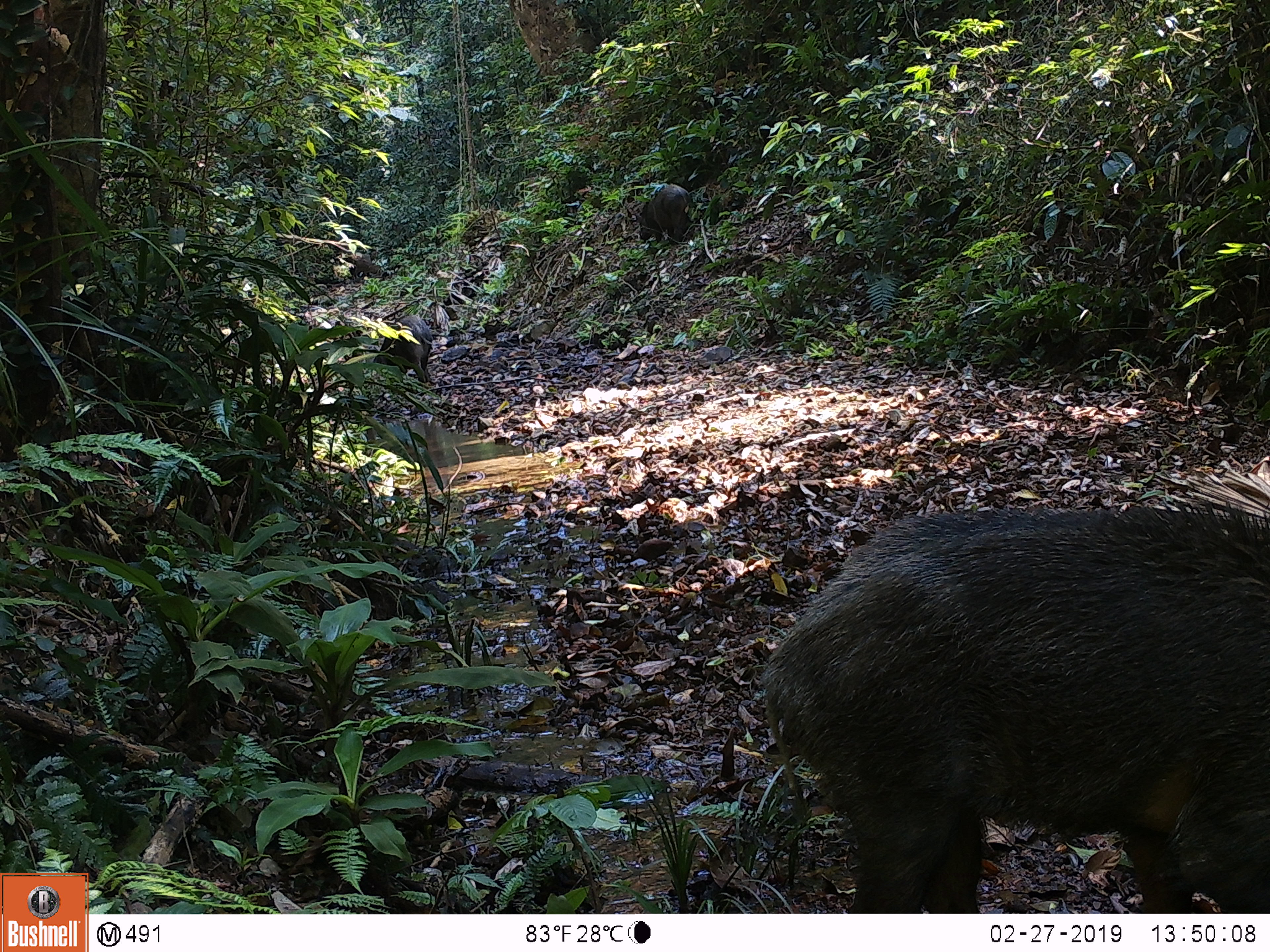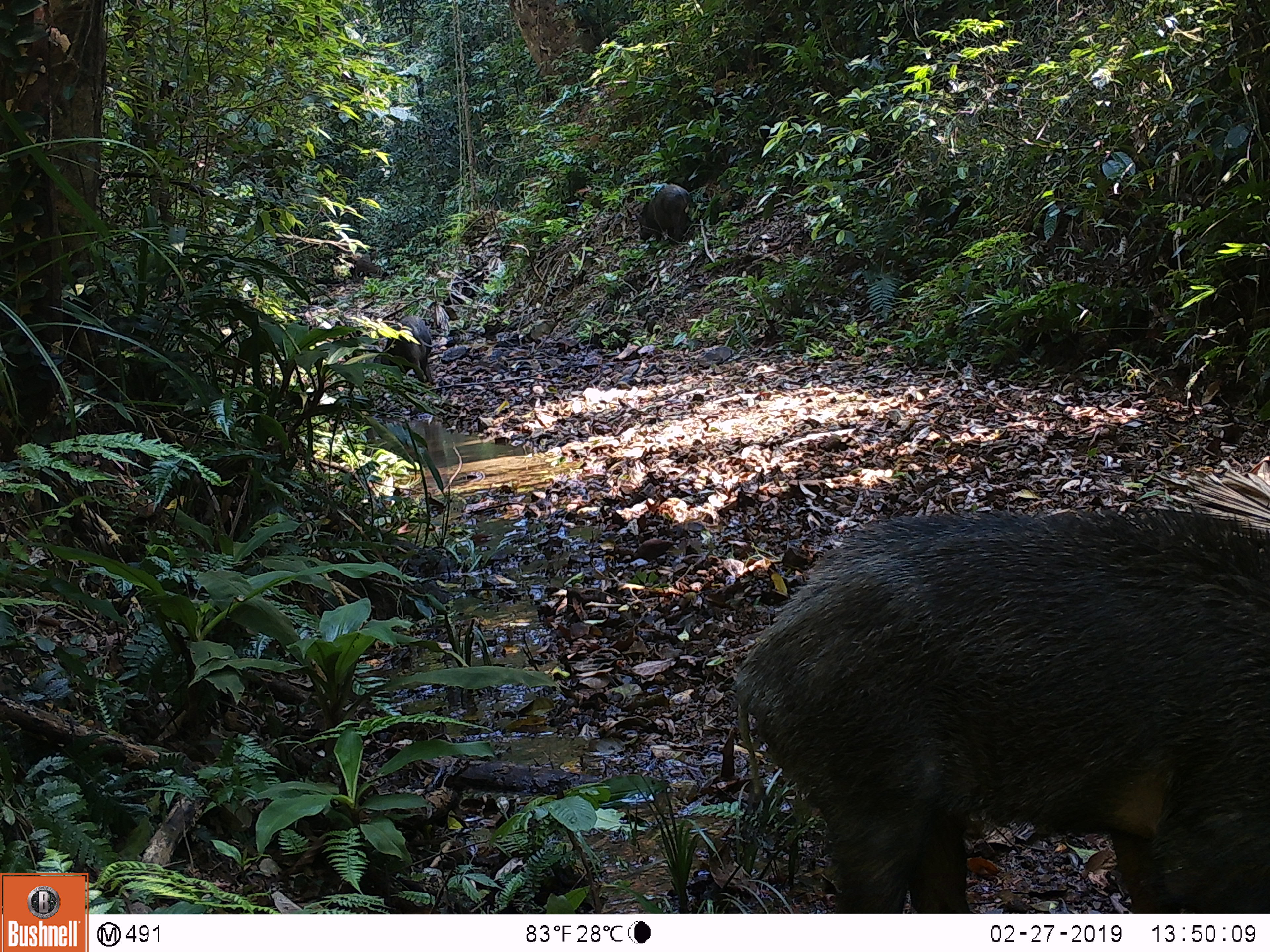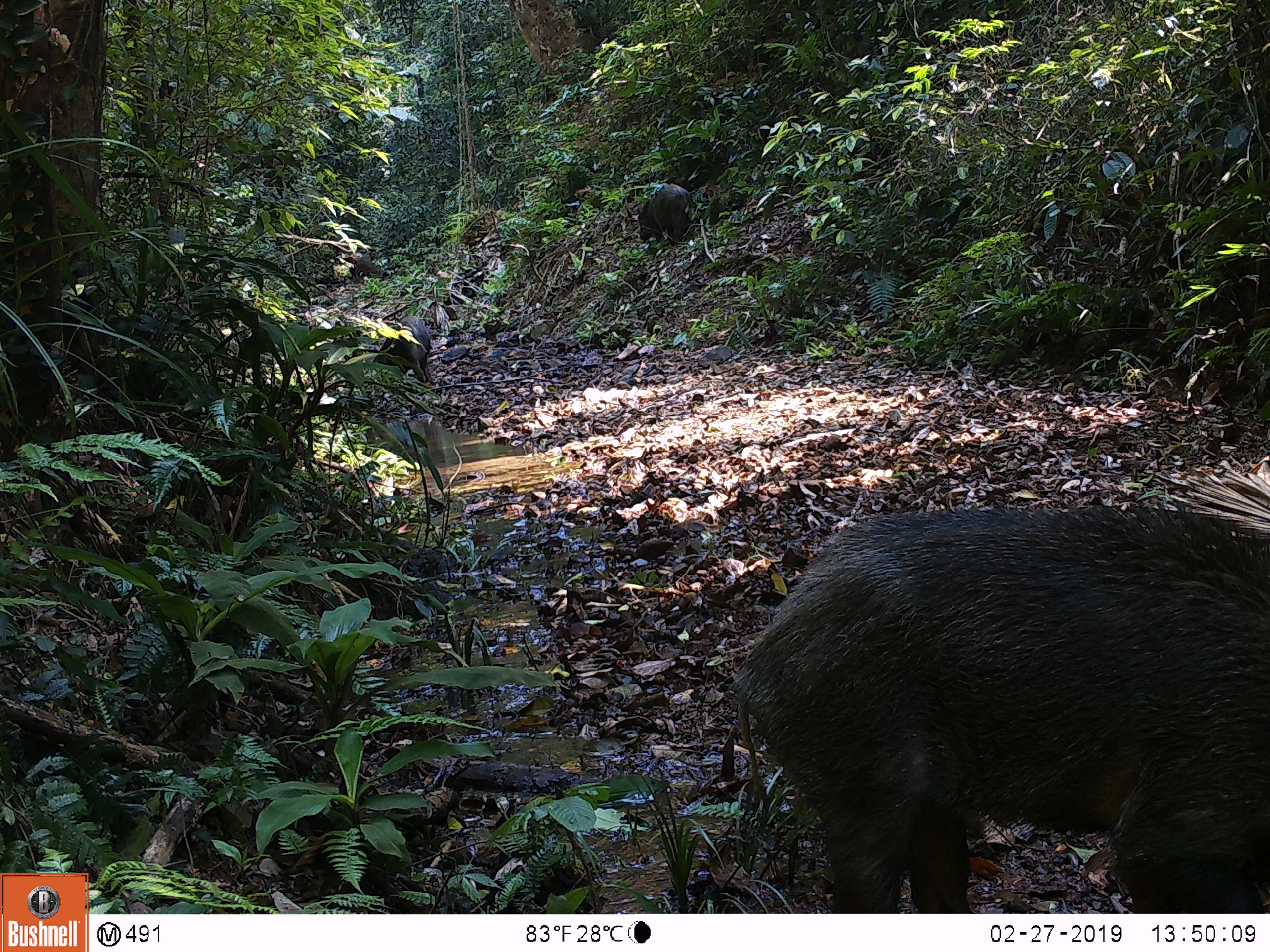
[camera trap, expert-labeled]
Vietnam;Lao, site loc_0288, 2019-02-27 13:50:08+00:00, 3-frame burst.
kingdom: Animalia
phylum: Chordata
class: Mammalia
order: Artiodactyla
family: Suidae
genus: Sus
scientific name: Sus scrofa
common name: eurasian wild pig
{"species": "eurasian wild pig (Sus scrofa)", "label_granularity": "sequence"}